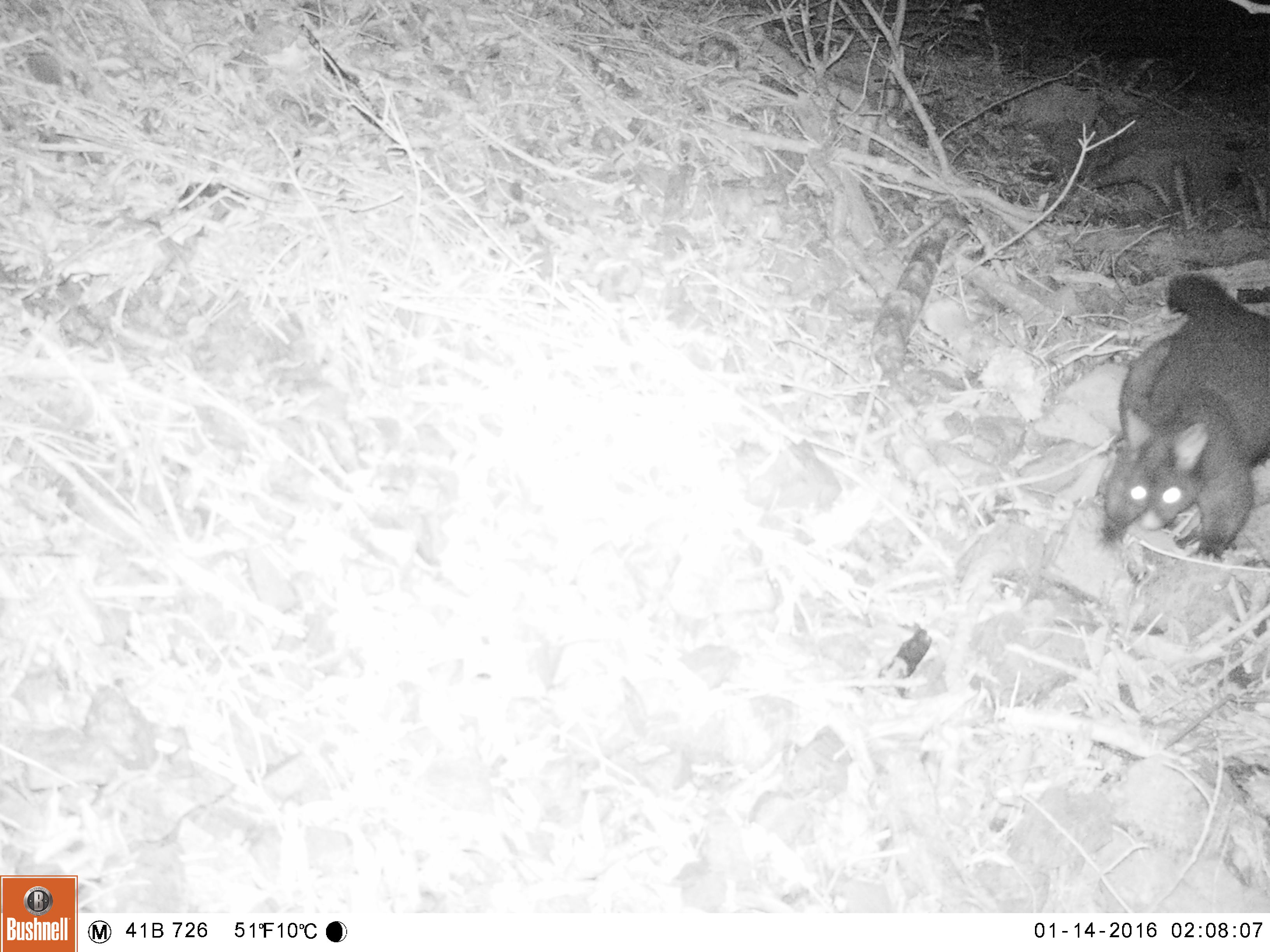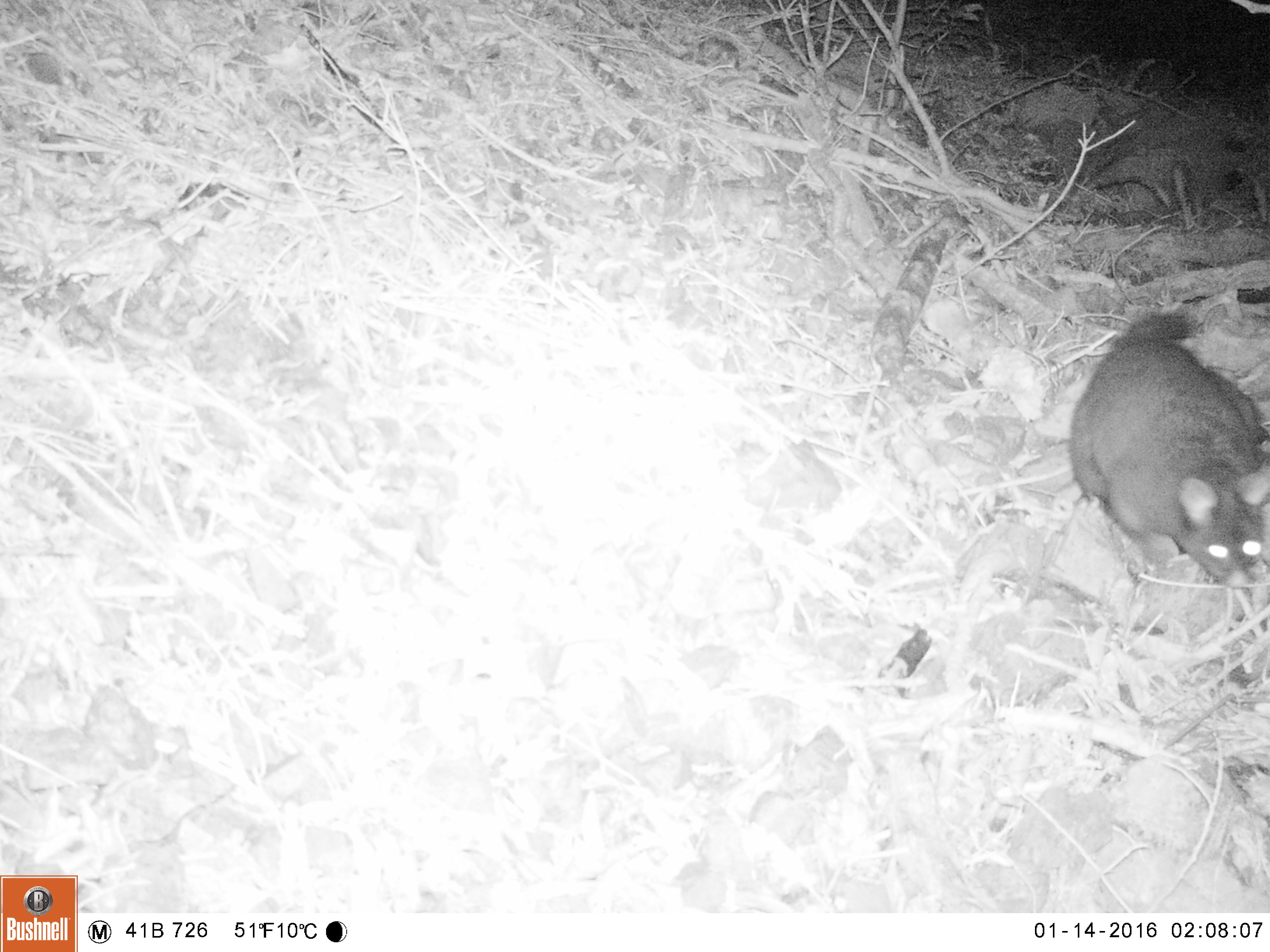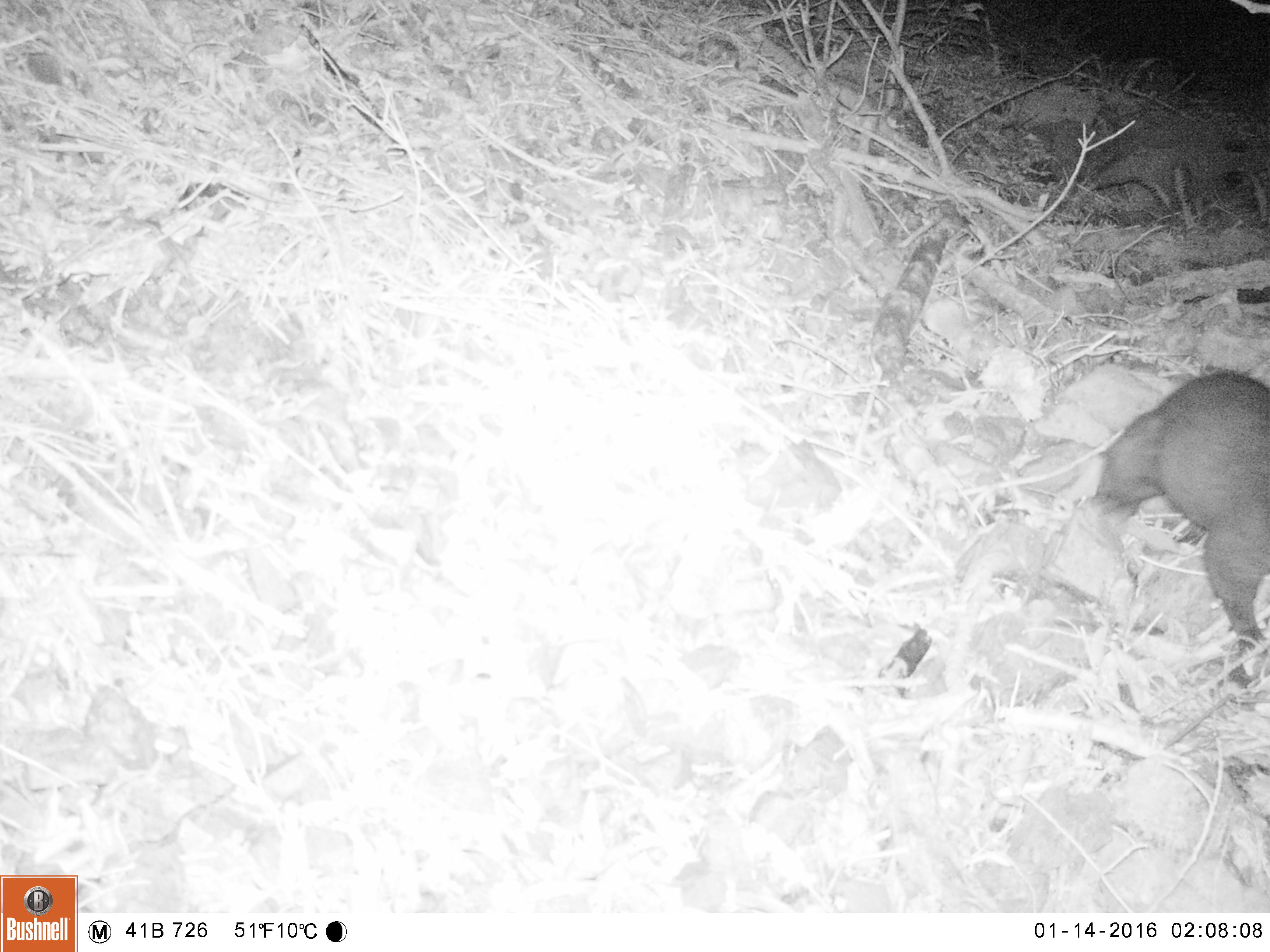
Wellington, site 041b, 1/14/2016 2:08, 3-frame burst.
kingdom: Animalia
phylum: Chordata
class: Mammalia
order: Didelphimorphia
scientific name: Didelphimorphia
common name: possum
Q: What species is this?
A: Possum (Didelphimorphia).